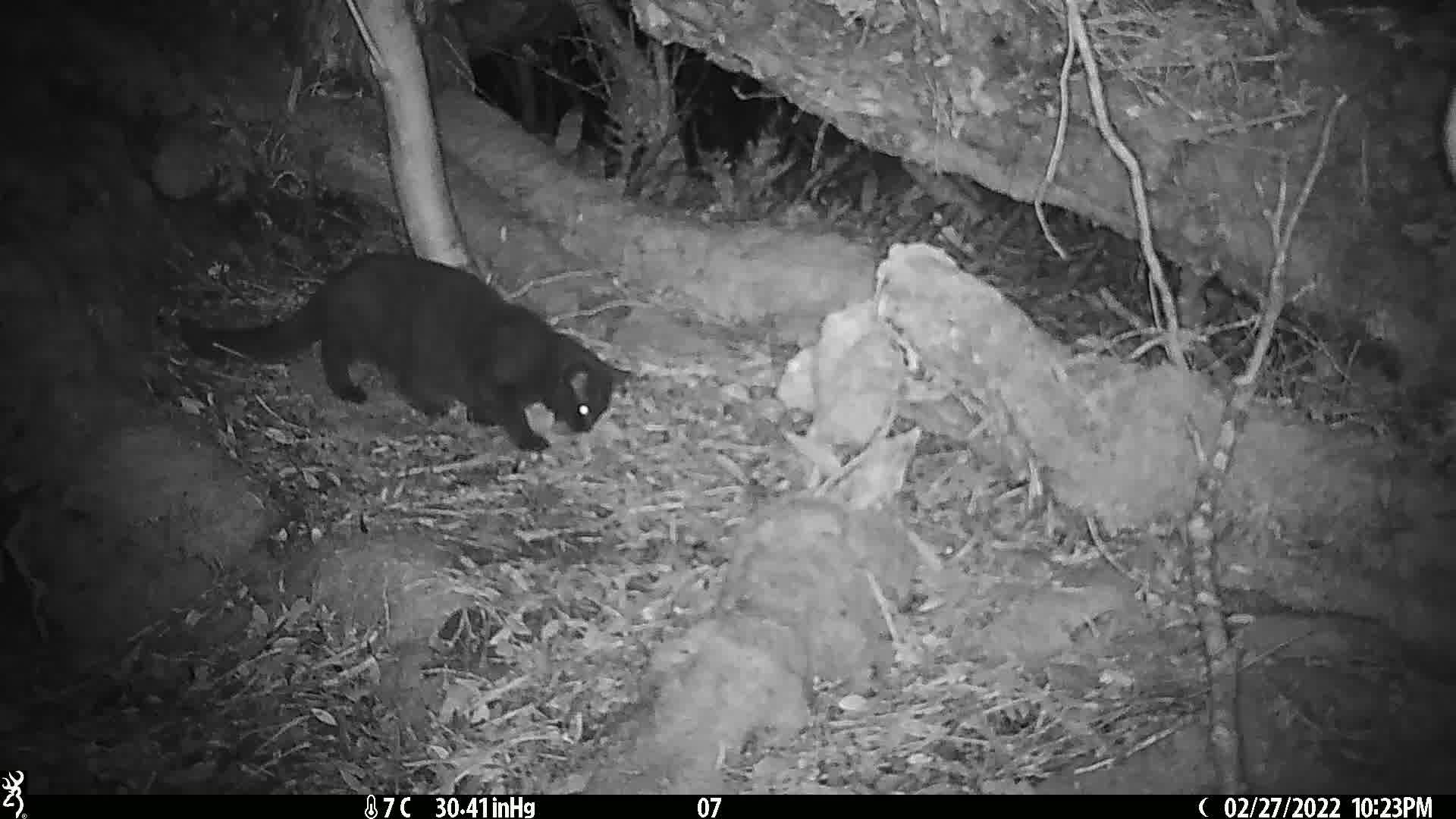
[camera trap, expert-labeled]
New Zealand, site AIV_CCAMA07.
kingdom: Animalia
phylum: Chordata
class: Mammalia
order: Carnivora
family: Felidae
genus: Felis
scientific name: Felis catus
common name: domestic cat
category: cat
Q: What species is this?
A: Cat (domestic cat) (Felis catus).